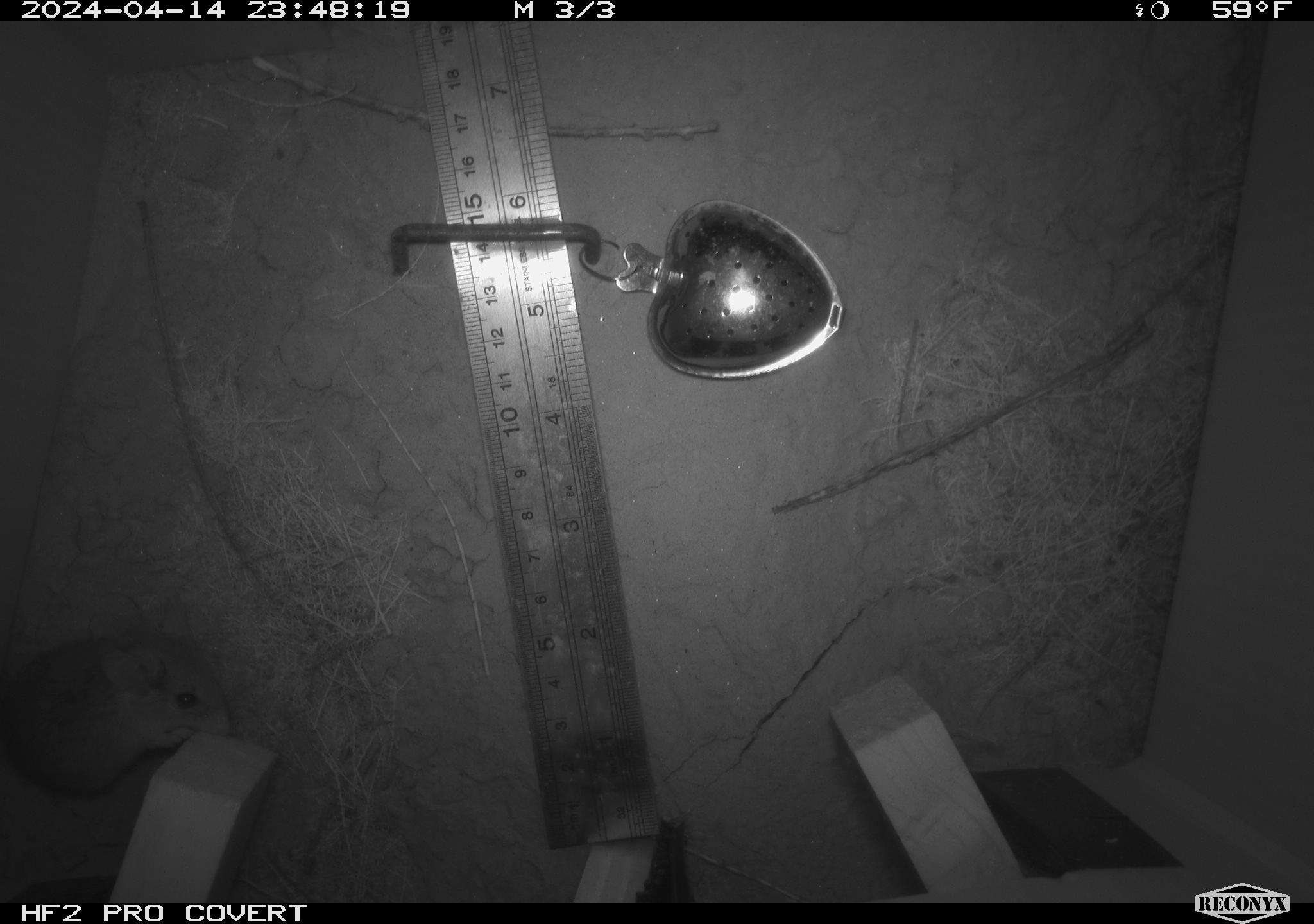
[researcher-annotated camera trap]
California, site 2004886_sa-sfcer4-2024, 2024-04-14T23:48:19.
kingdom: Animalia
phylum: Chordata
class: Mammalia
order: Rodentia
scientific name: Rodentia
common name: mouse species